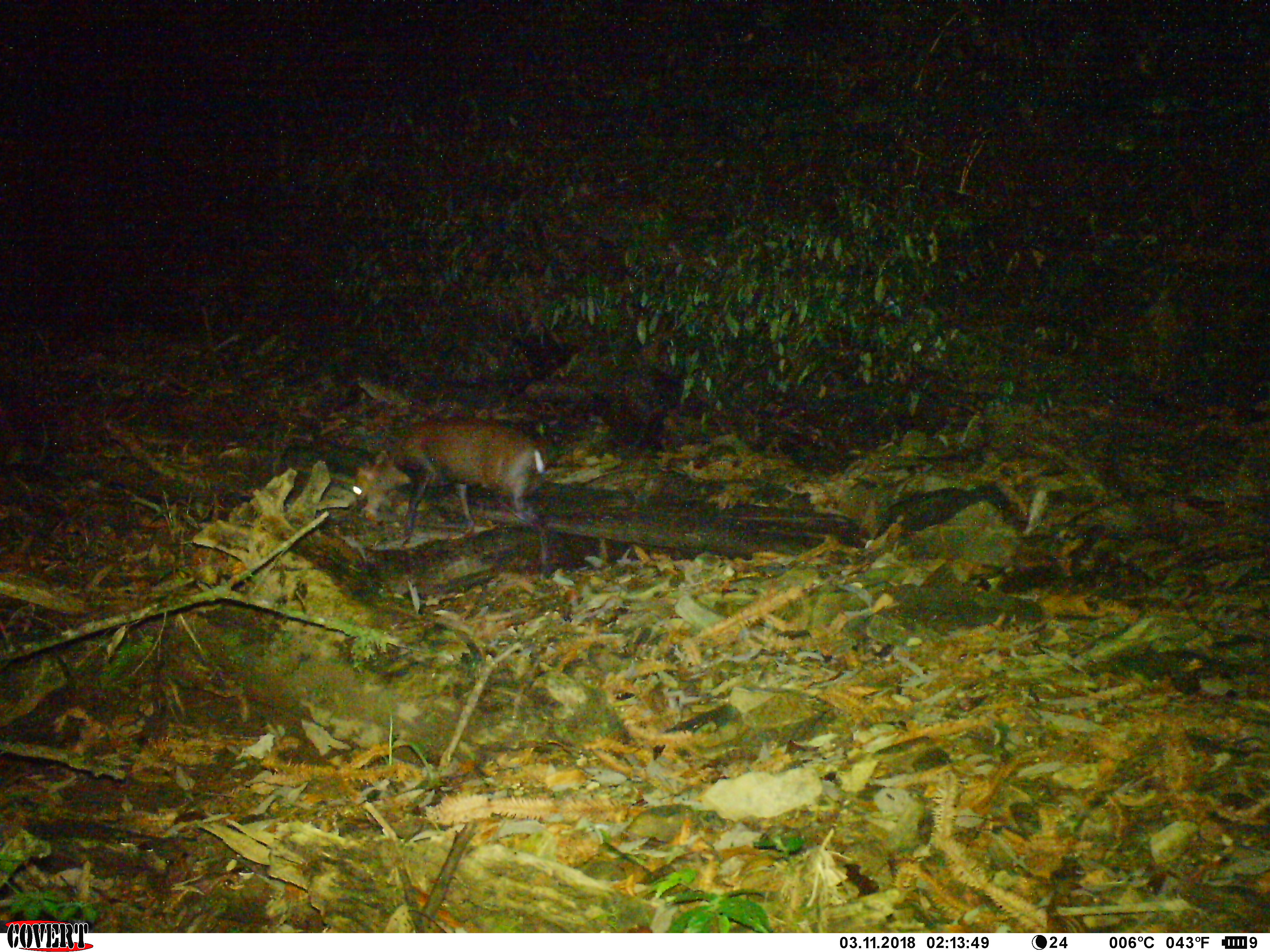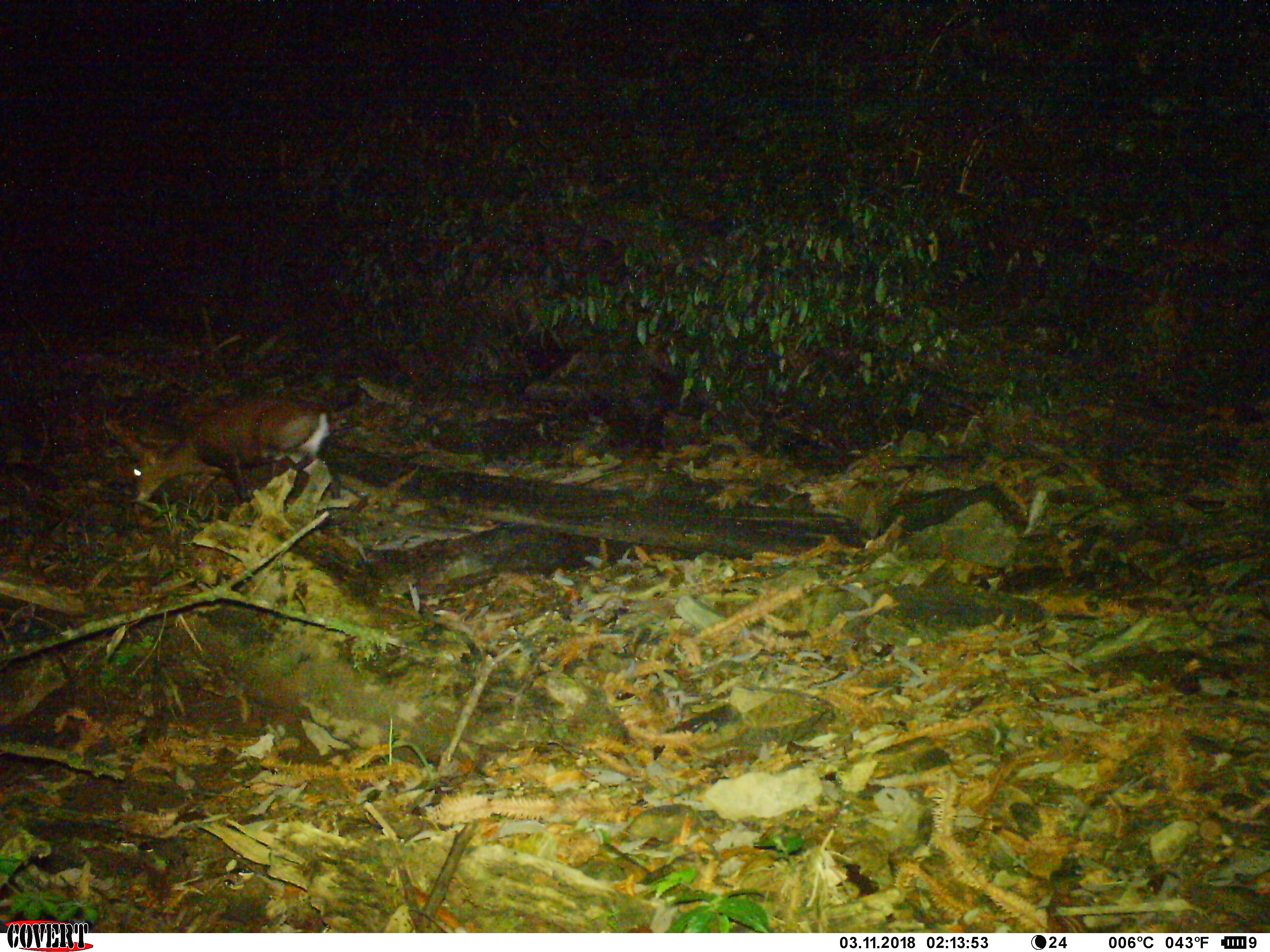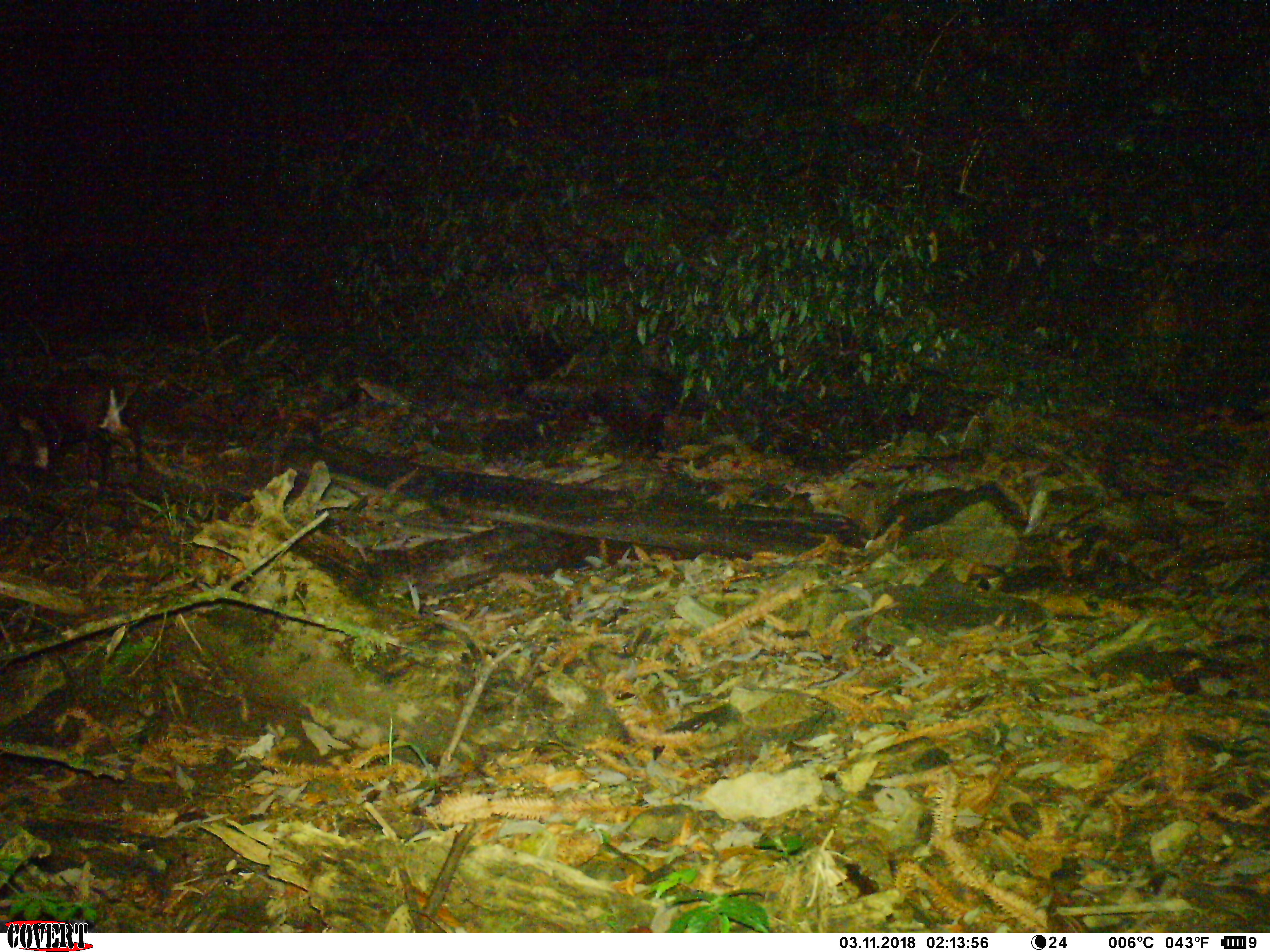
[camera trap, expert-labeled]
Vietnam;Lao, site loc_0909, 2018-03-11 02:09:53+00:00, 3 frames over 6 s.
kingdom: Animalia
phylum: Chordata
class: Mammalia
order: Artiodactyla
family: Cervidae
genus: Muntiacus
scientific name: Muntiacus rooseveltorum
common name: roosevelt's muntjac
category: roosevelts muntjac group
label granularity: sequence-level